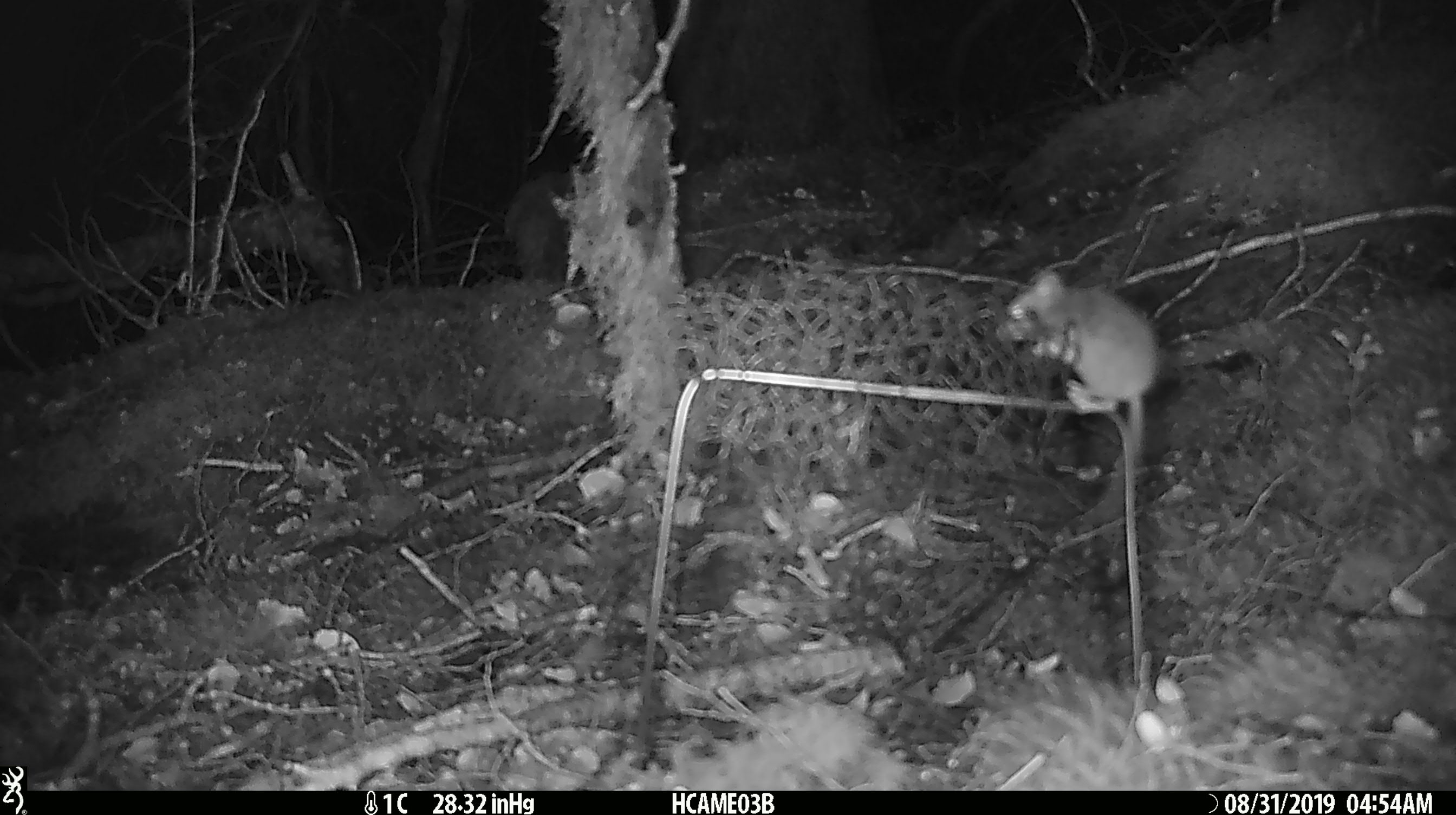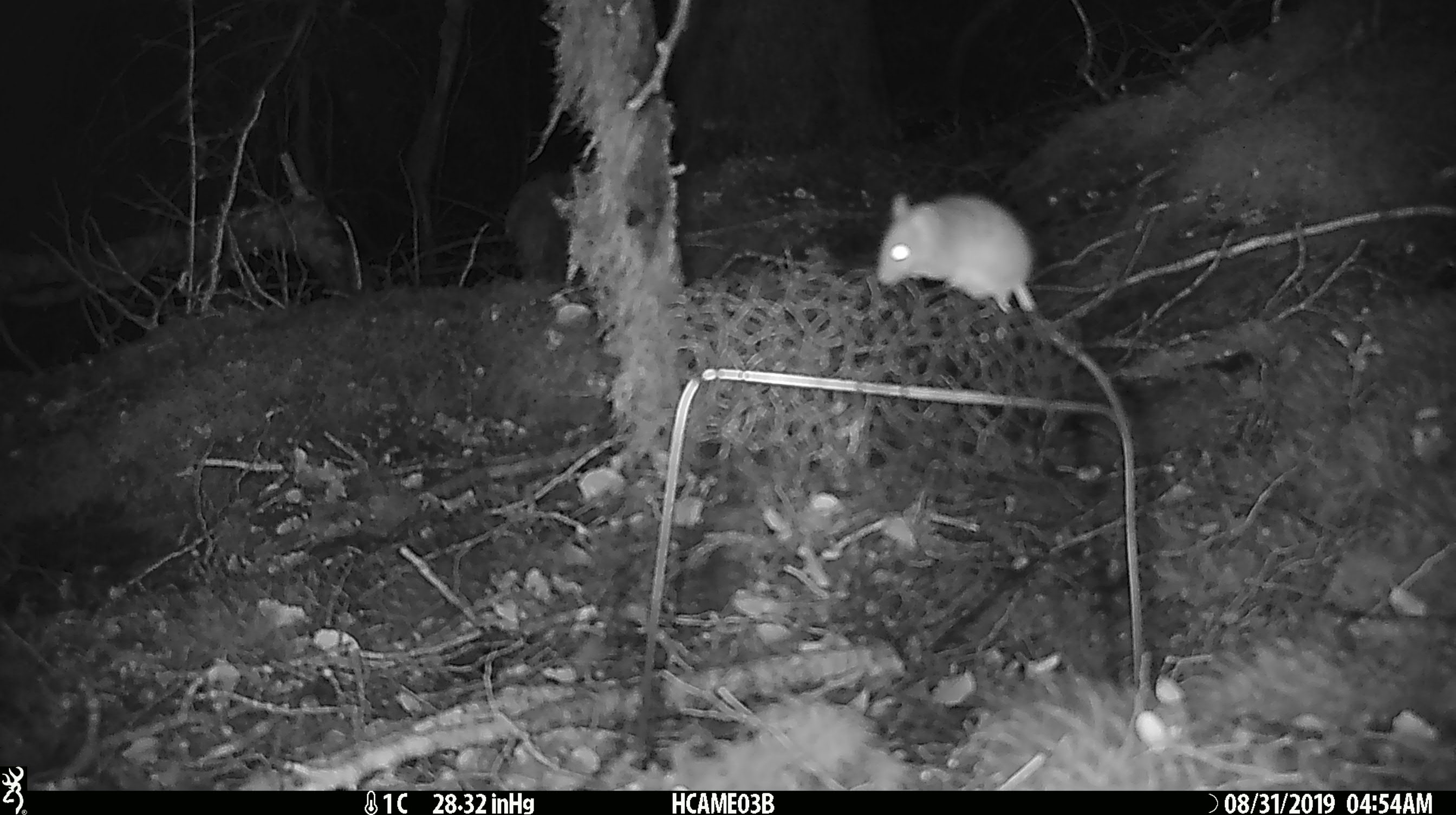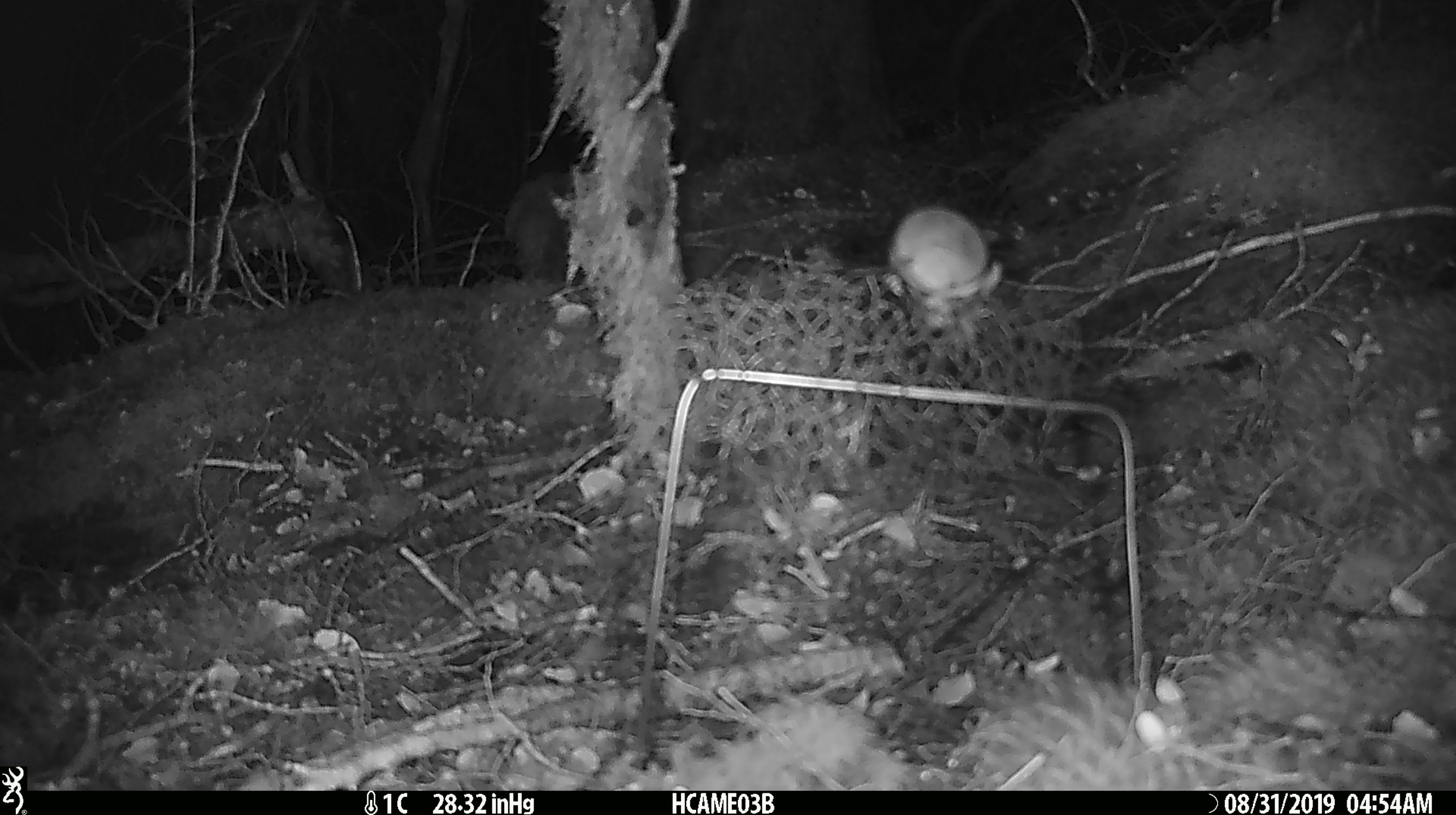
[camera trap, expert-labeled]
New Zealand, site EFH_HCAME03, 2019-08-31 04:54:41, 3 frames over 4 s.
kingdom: Animalia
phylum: Chordata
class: Mammalia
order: Rodentia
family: Muridae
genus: Mus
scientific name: Mus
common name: mouse